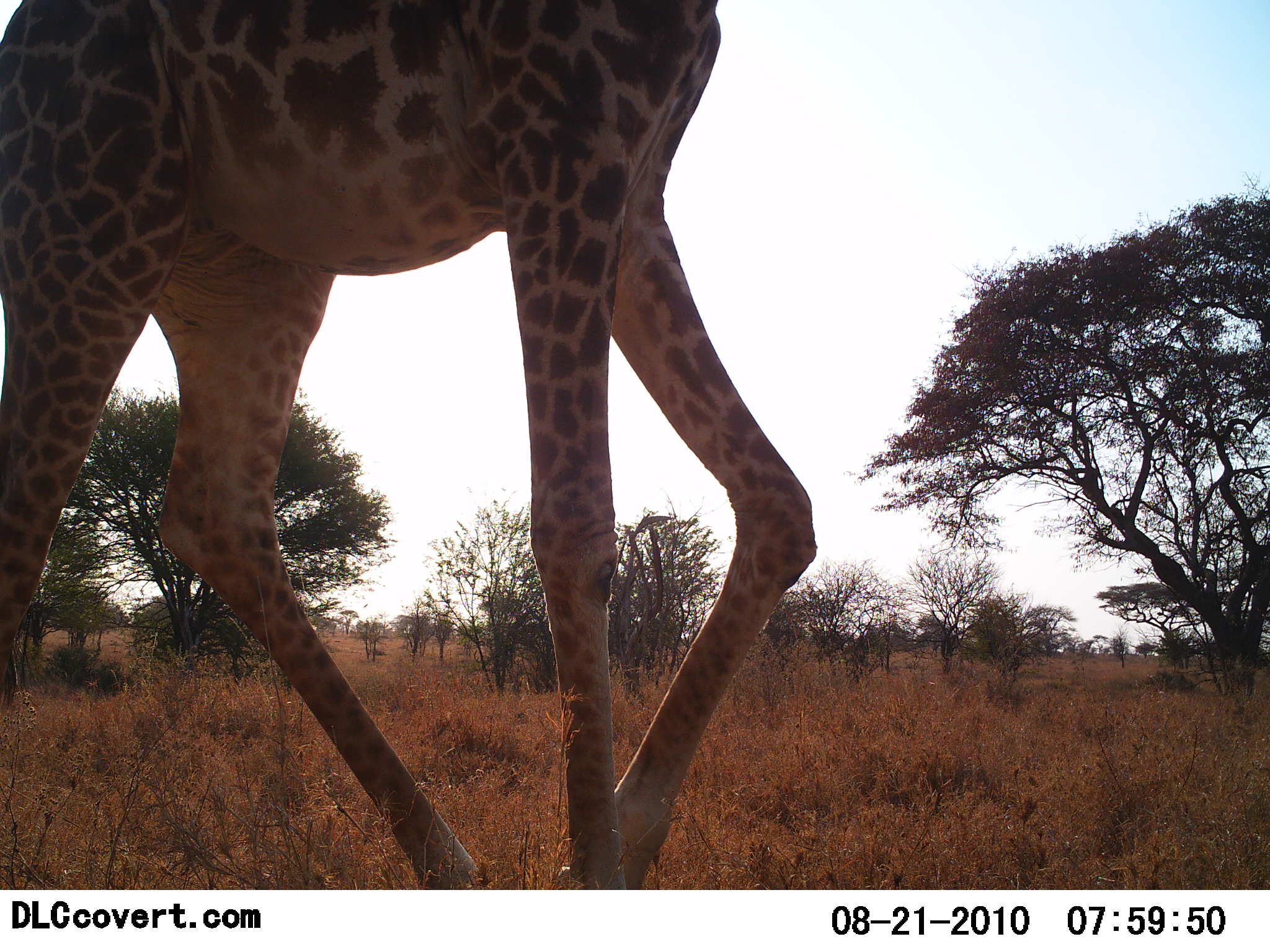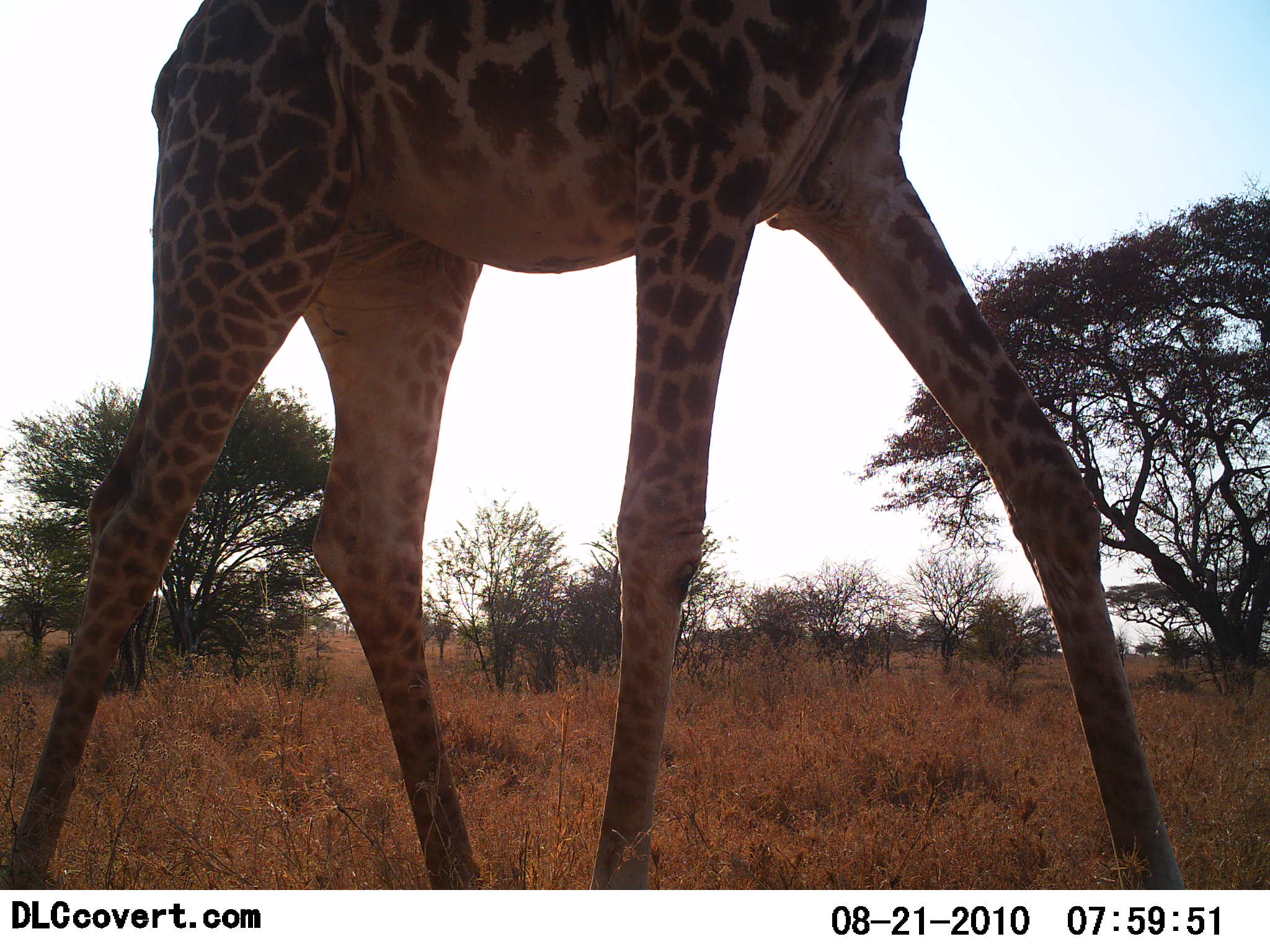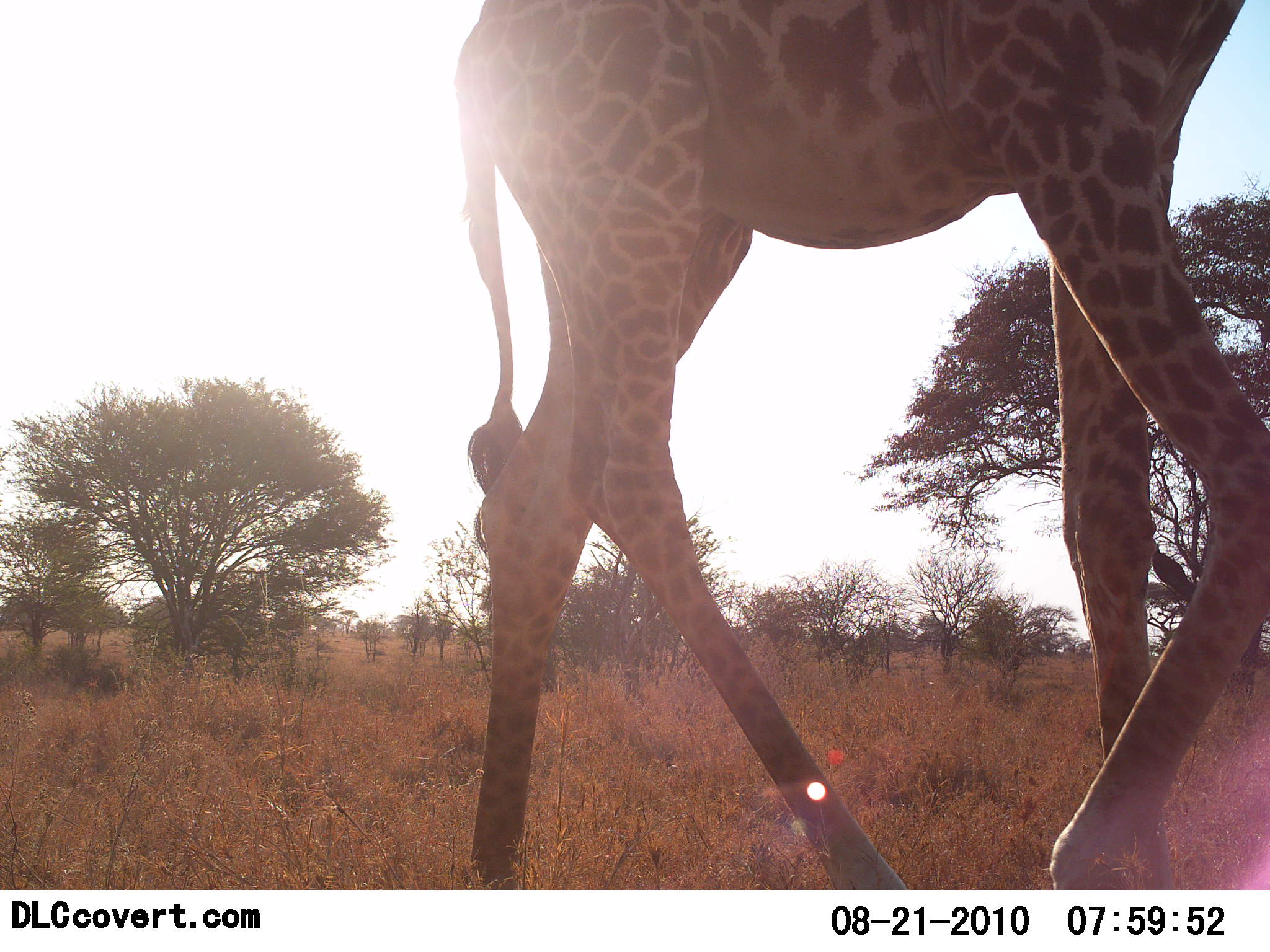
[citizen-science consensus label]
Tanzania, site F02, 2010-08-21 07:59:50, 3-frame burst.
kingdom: Animalia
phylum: Chordata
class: Mammalia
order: Artiodactyla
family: Giraffidae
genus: Giraffa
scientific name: Giraffa camelopardalis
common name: giraffe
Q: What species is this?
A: Giraffe (Giraffa camelopardalis).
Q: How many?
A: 1.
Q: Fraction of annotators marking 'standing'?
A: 6%.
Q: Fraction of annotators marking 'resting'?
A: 0%.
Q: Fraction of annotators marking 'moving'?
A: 94%.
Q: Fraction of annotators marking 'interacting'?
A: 0%.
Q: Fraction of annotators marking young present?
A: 0%.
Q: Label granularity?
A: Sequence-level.